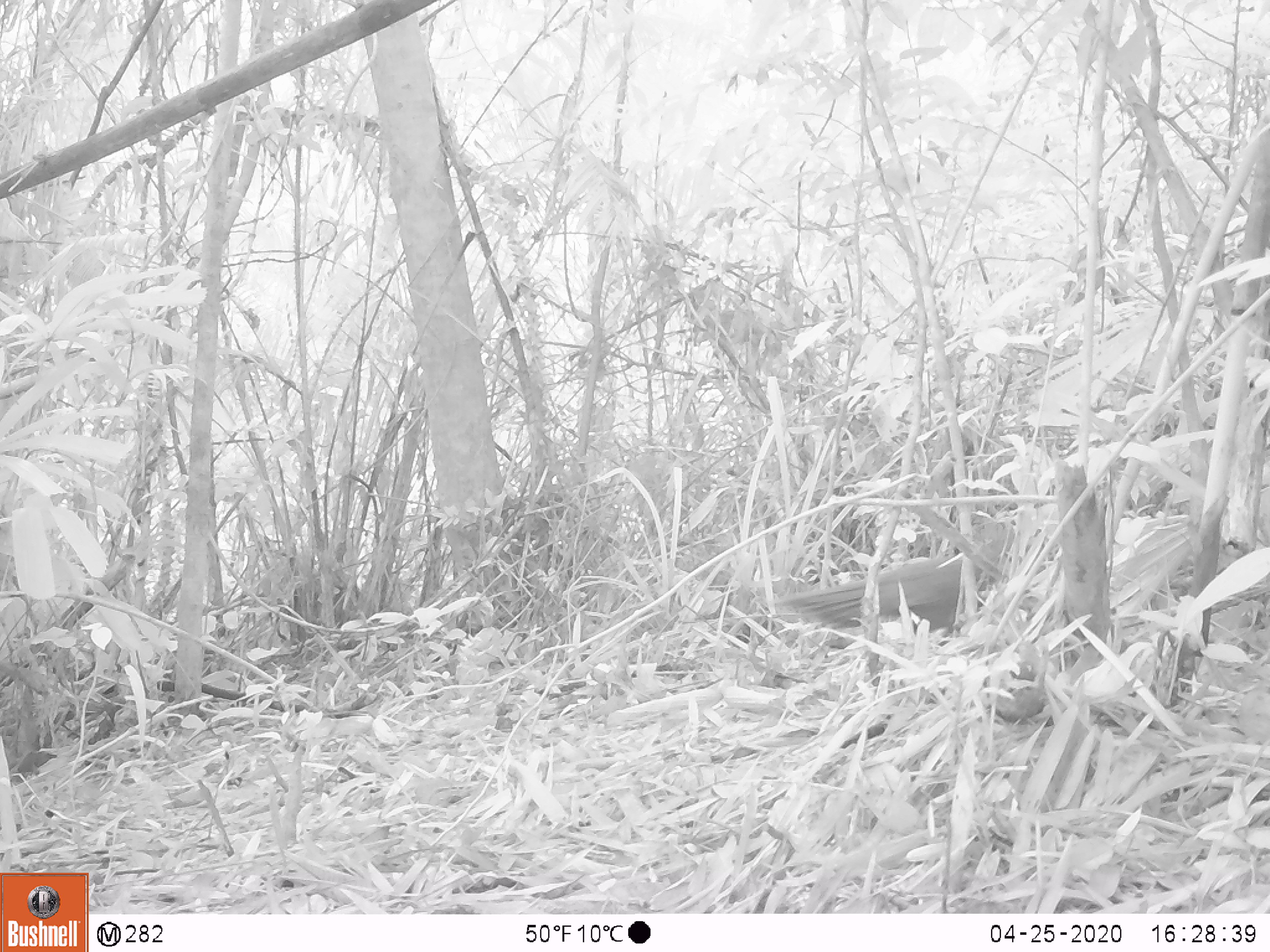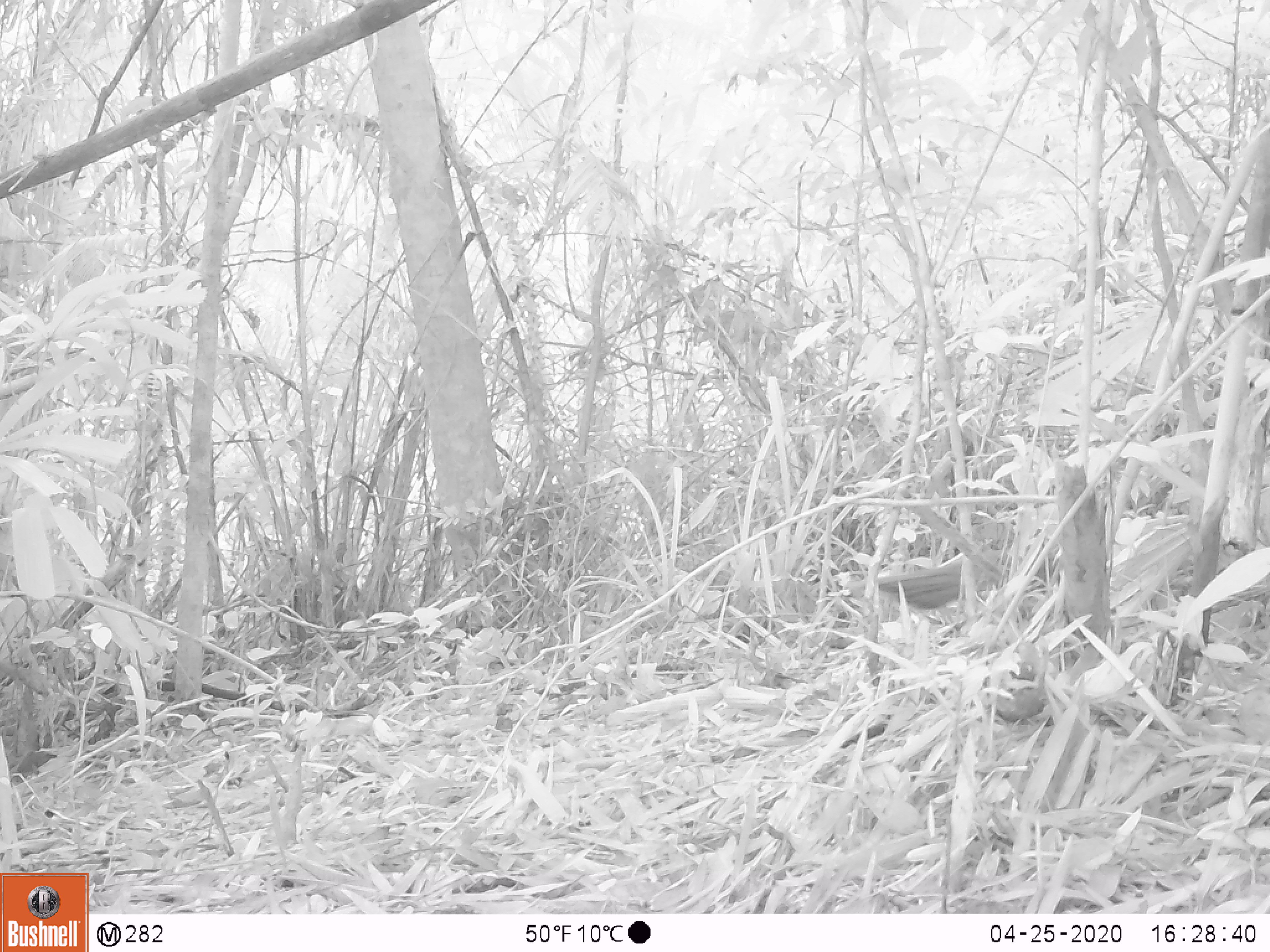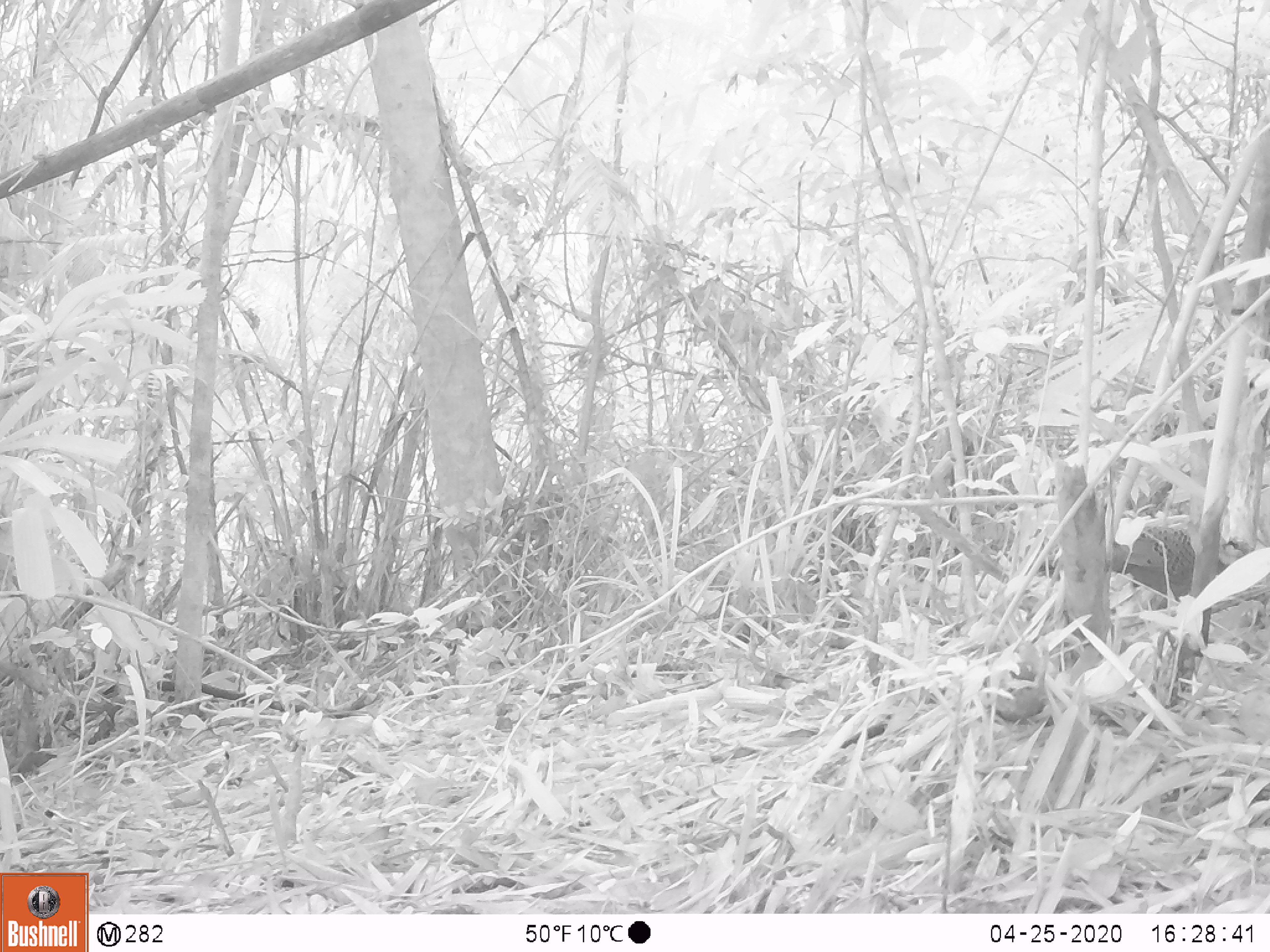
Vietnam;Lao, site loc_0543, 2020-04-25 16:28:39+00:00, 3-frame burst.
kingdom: Animalia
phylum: Chordata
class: Aves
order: Galliformes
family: Phasianidae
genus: Gallus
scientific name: Gallus gallus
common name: red junglefowl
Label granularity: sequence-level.